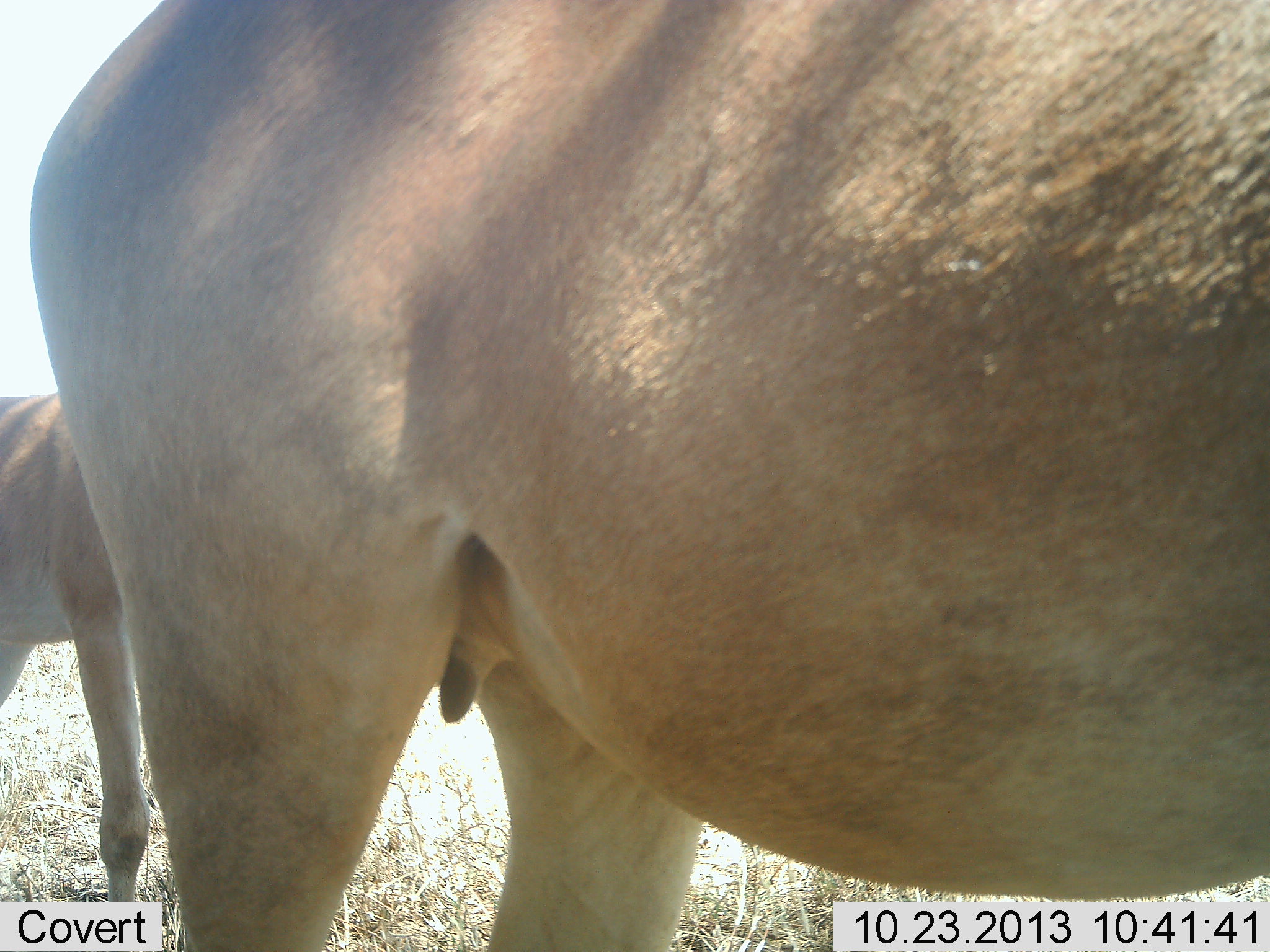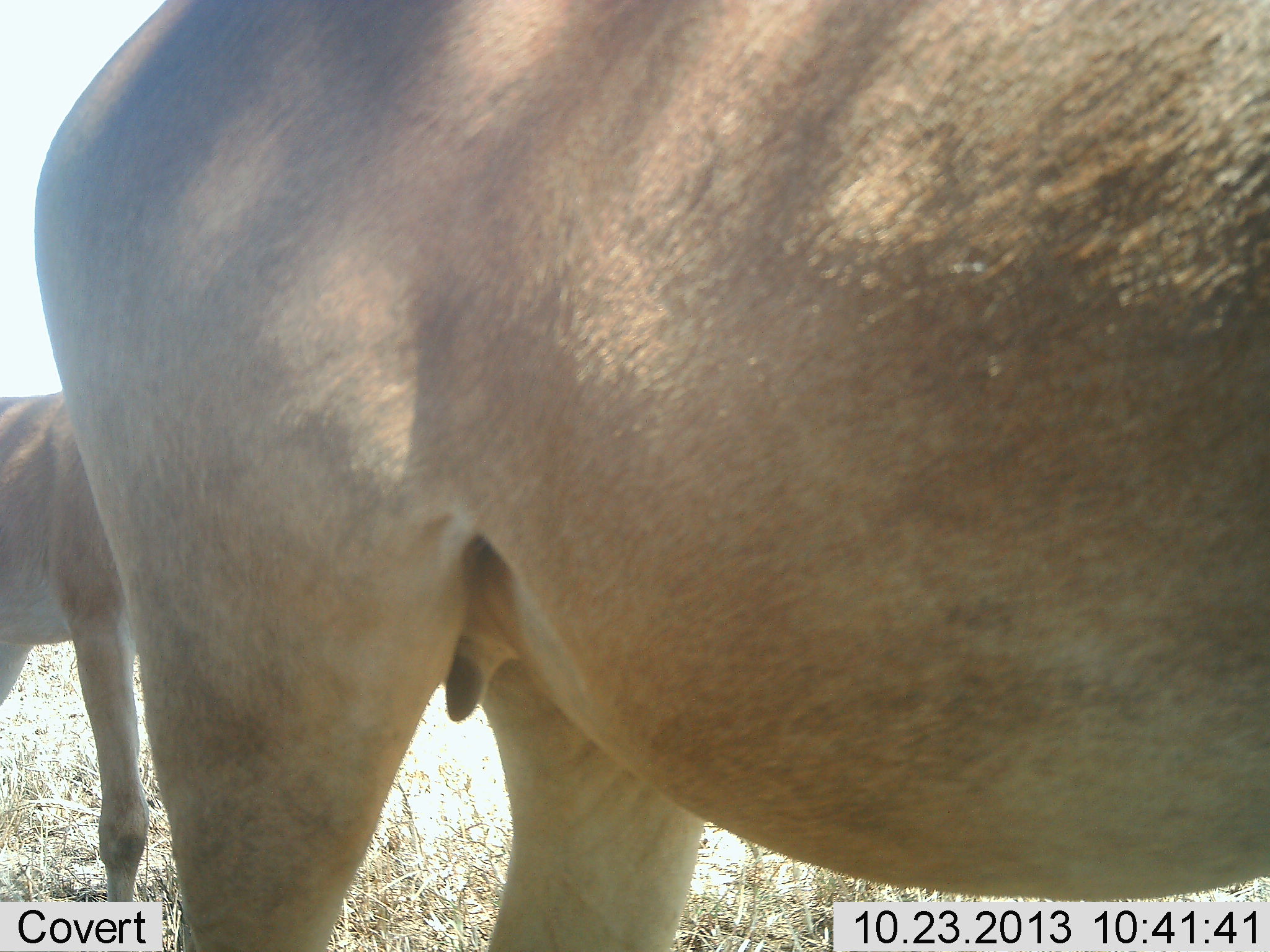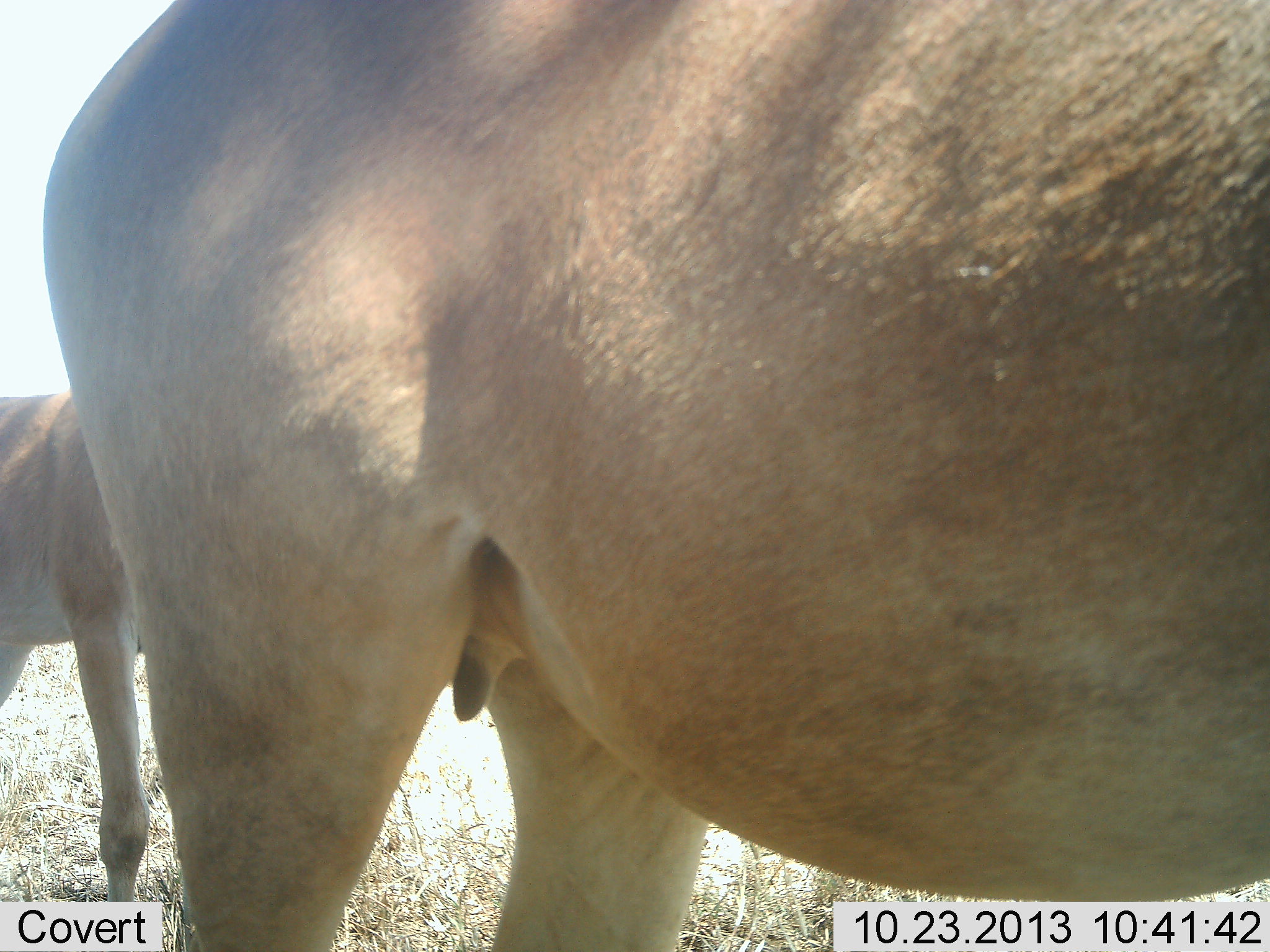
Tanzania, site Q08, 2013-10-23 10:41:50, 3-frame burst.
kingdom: Animalia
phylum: Chordata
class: Mammalia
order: Artiodactyla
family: Bovidae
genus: Alcelaphus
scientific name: Alcelaphus buselaphus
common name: hartebeest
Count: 2.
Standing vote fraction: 100%.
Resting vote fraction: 0%.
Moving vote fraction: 0%.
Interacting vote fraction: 0%.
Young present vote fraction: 33%.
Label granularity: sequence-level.